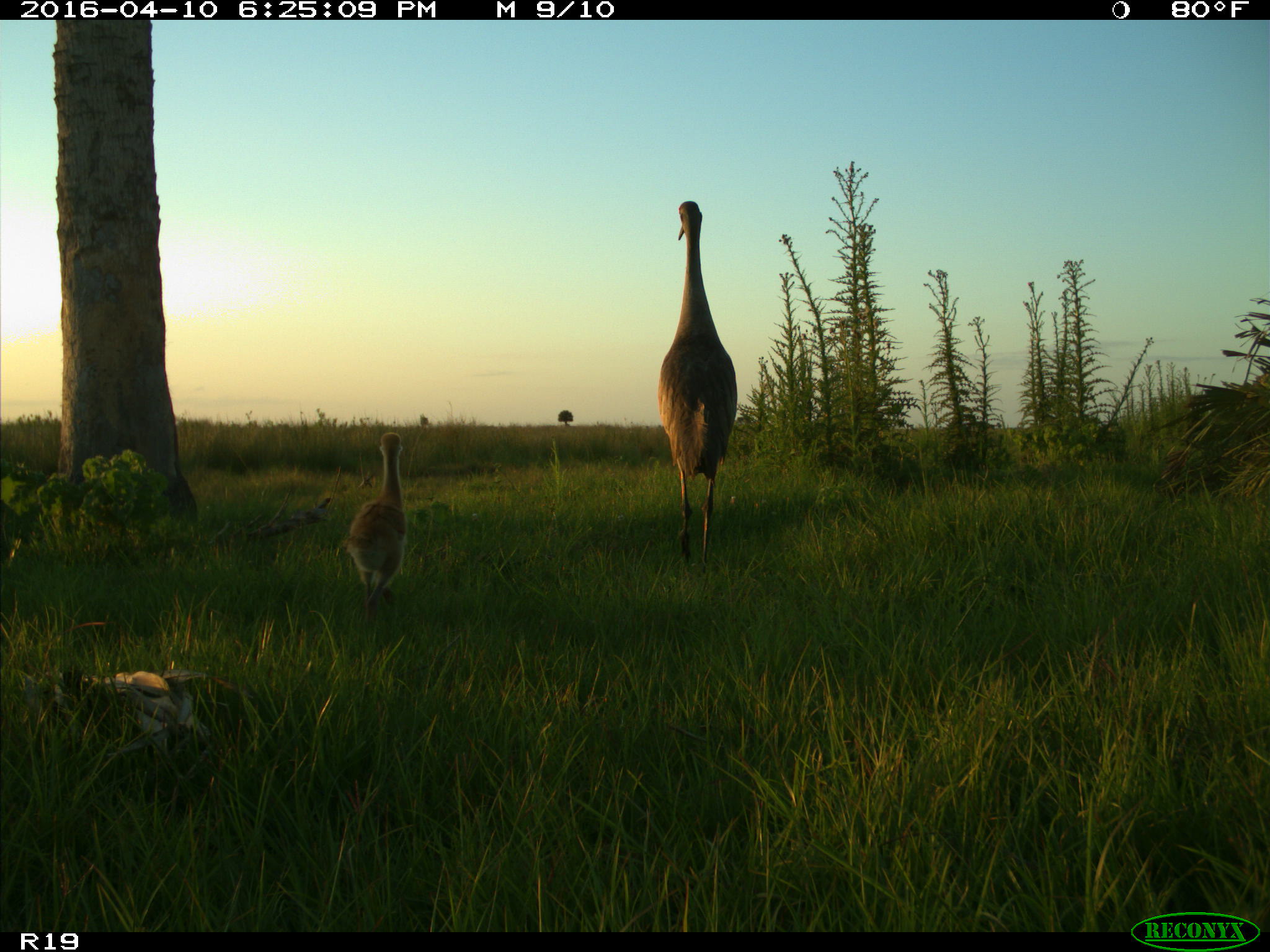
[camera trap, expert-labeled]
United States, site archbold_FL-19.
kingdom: Animalia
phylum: Chordata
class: Aves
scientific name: Aves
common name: birds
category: unidentified bird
Unidentified bird (birds) (Aves).